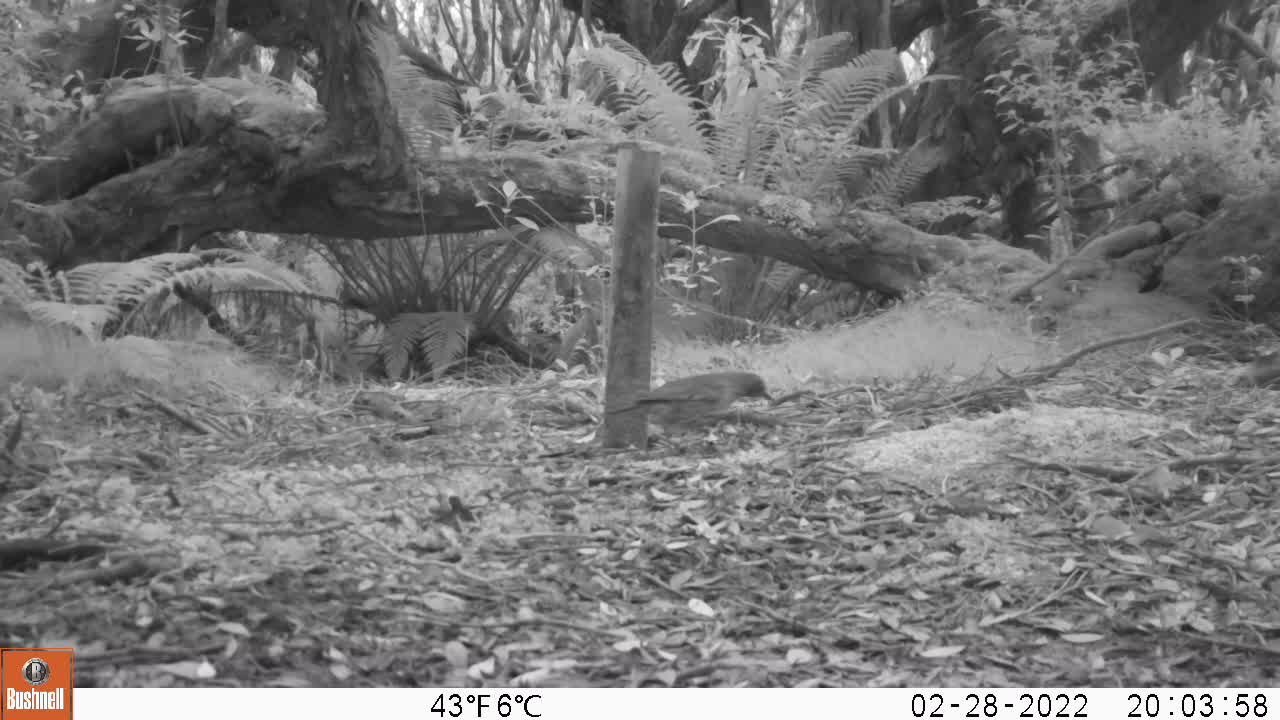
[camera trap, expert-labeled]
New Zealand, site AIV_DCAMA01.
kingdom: Animalia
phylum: Chordata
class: Aves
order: Passeriformes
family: Turdidae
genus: Turdus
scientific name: Turdus philomelos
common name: song thrush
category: thrush